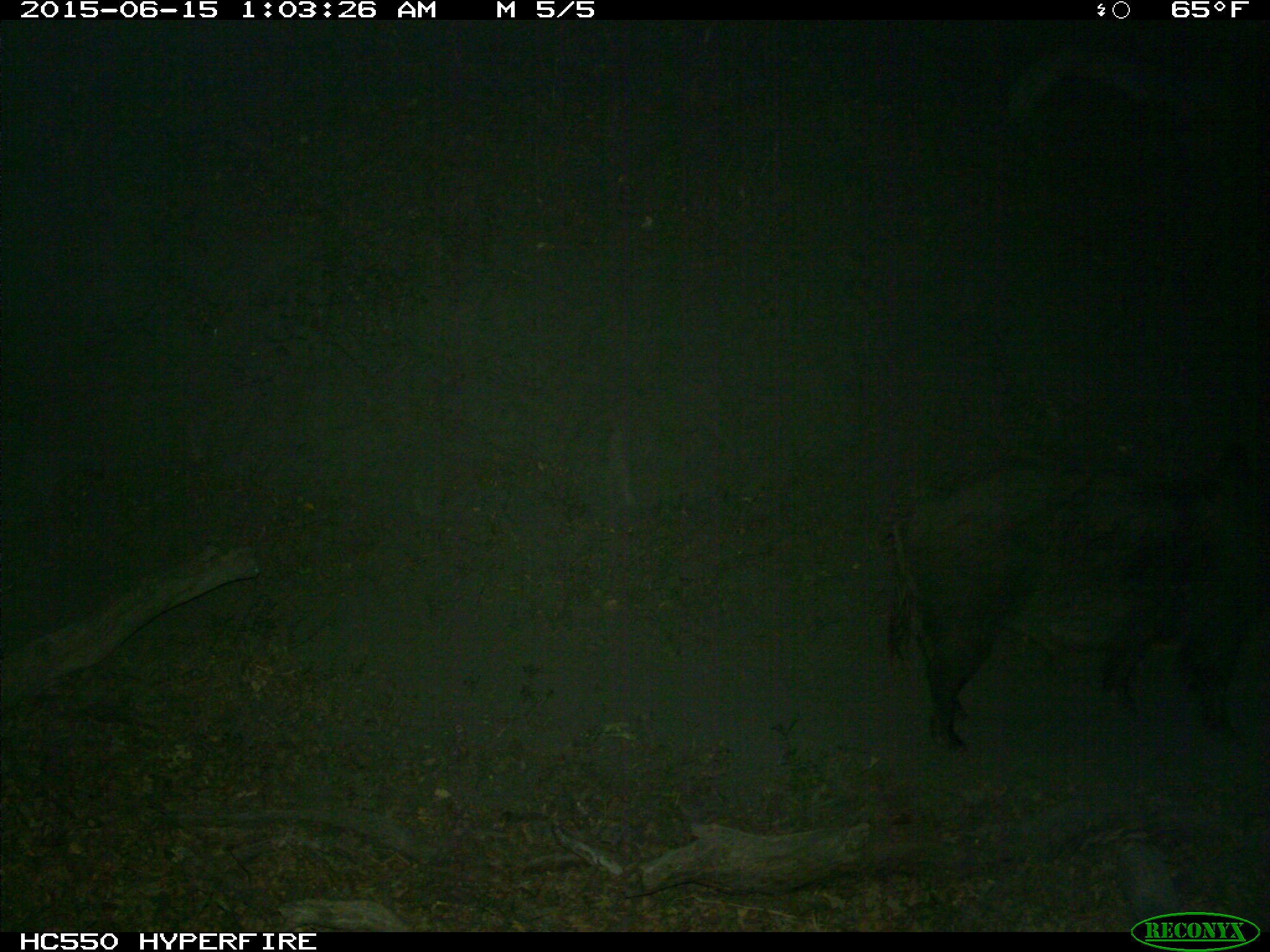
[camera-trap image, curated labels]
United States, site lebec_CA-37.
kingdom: Animalia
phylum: Chordata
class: Mammalia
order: Artiodactyla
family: Suidae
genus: Sus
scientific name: Sus scrofa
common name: wild boar